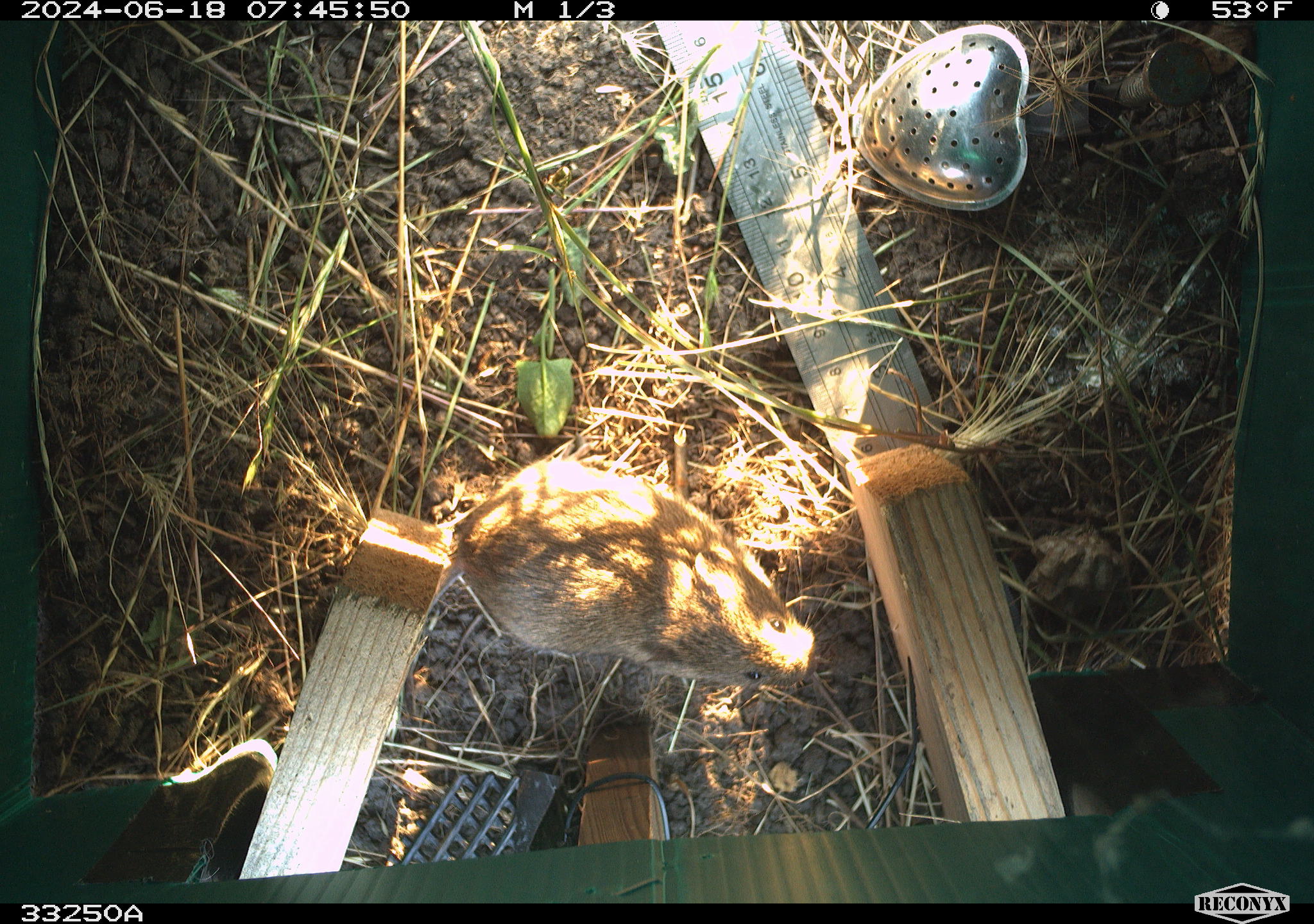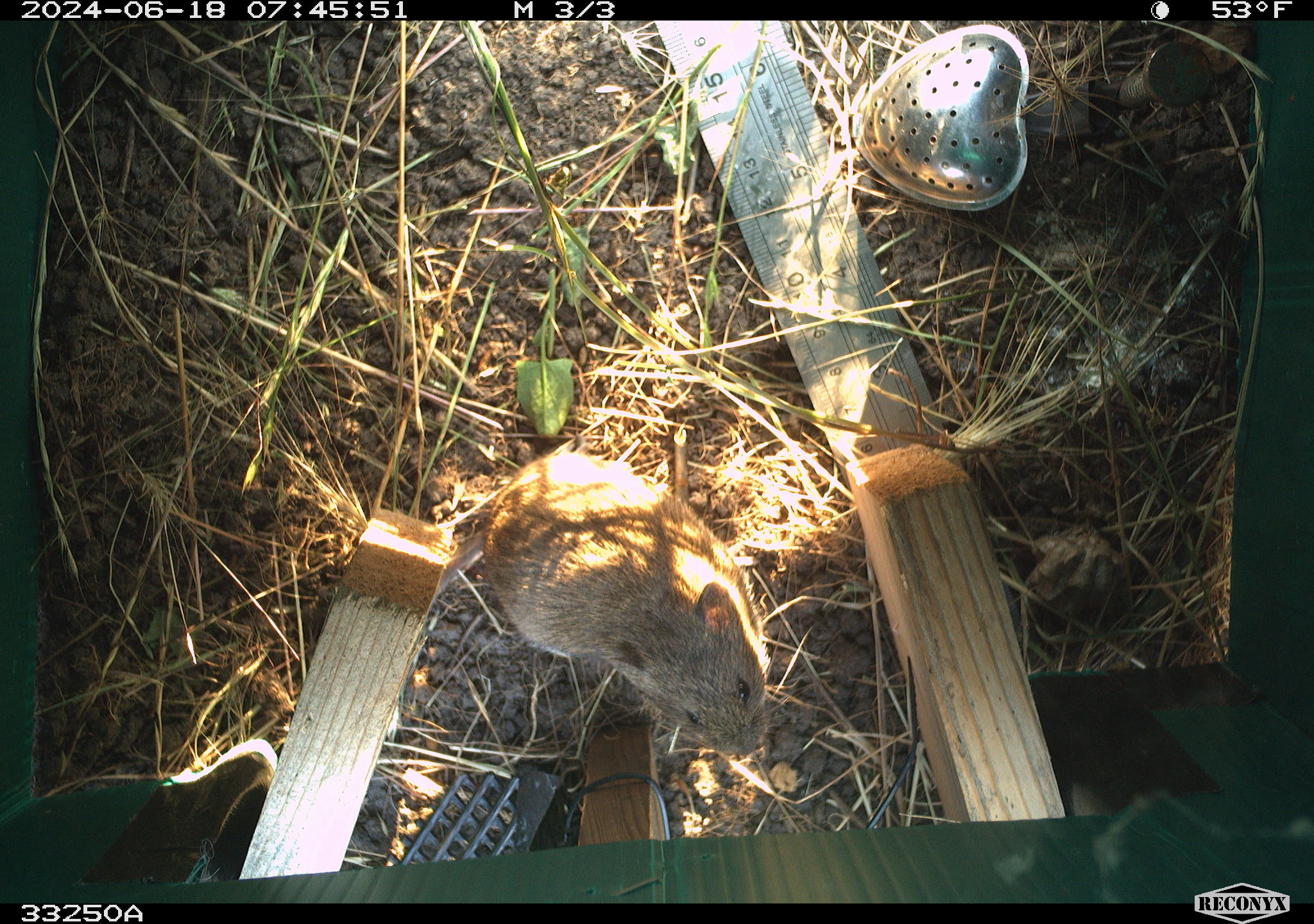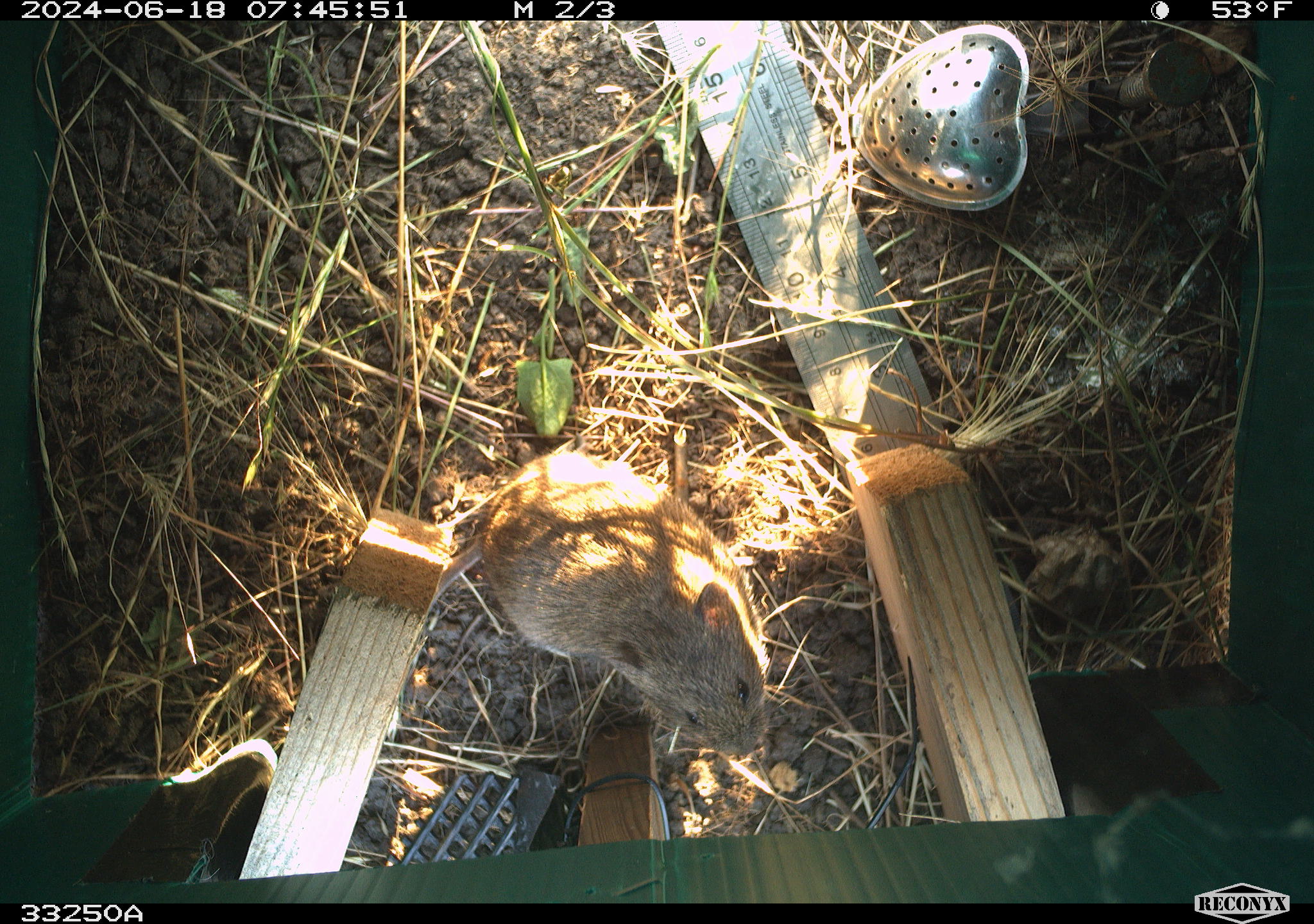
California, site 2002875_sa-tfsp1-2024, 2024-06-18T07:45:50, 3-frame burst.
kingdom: Animalia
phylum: Chordata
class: Mammalia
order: Rodentia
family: Cricetidae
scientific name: Arvicolinae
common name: voles, lemmings, and muskrats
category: arvicolinae subfamily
Arvicolinae subfamily (voles, lemmings, and muskrats) (Arvicolinae).